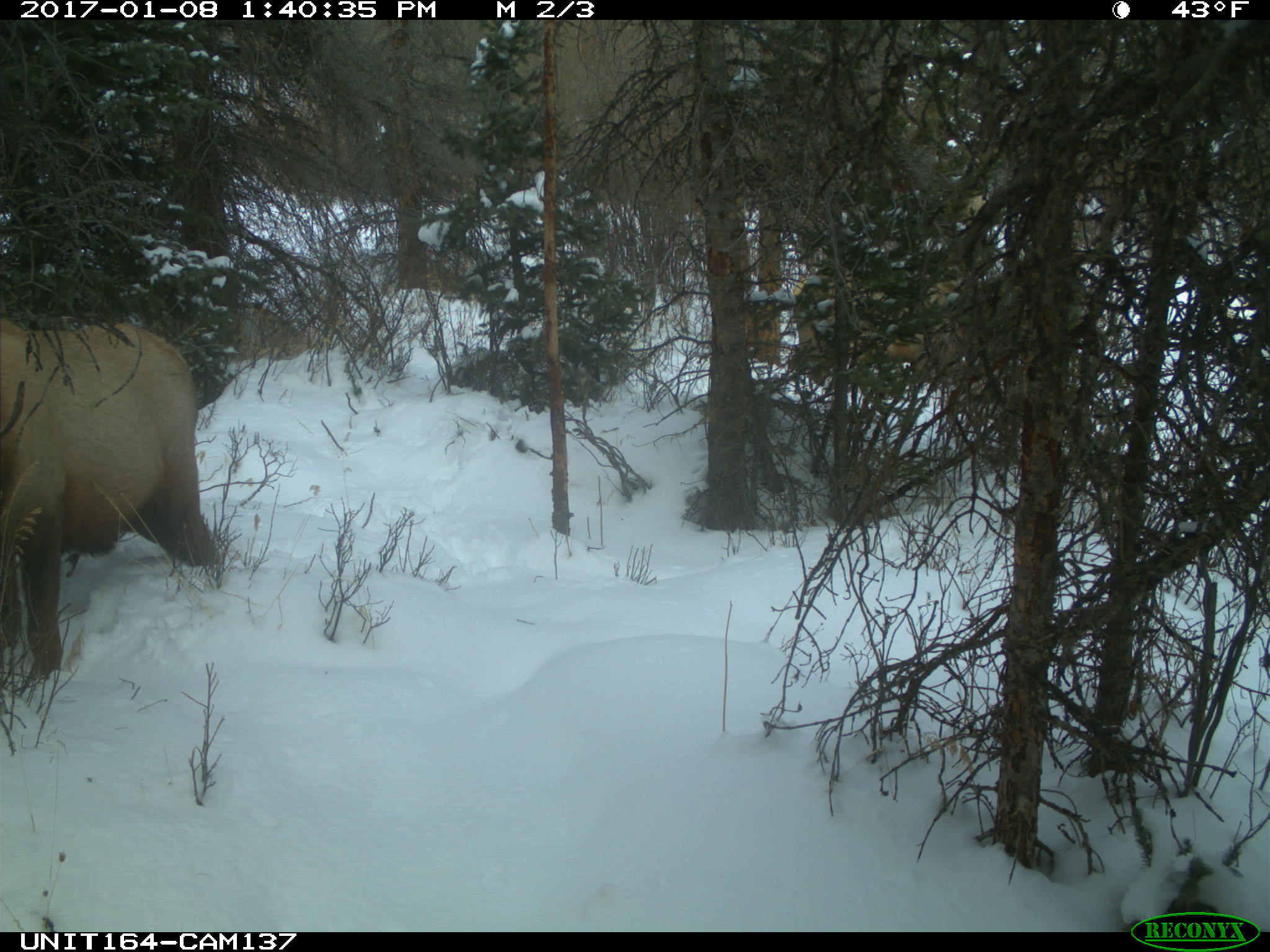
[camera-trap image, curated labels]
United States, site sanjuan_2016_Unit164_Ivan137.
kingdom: Animalia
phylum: Chordata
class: Mammalia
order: Artiodactyla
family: Cervidae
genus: Cervus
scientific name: Cervus elaphus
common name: red deer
Cervus elaphus (red deer).